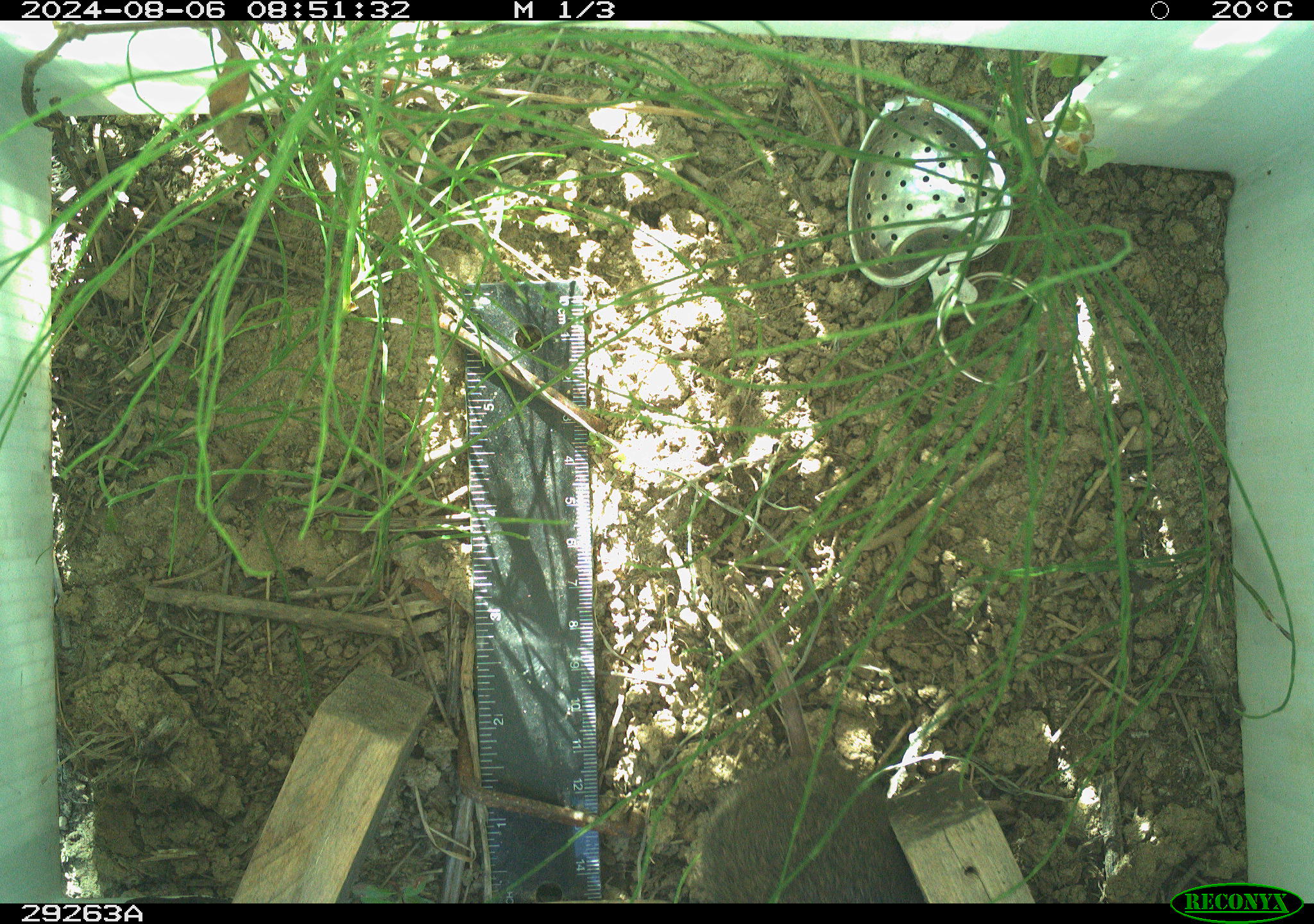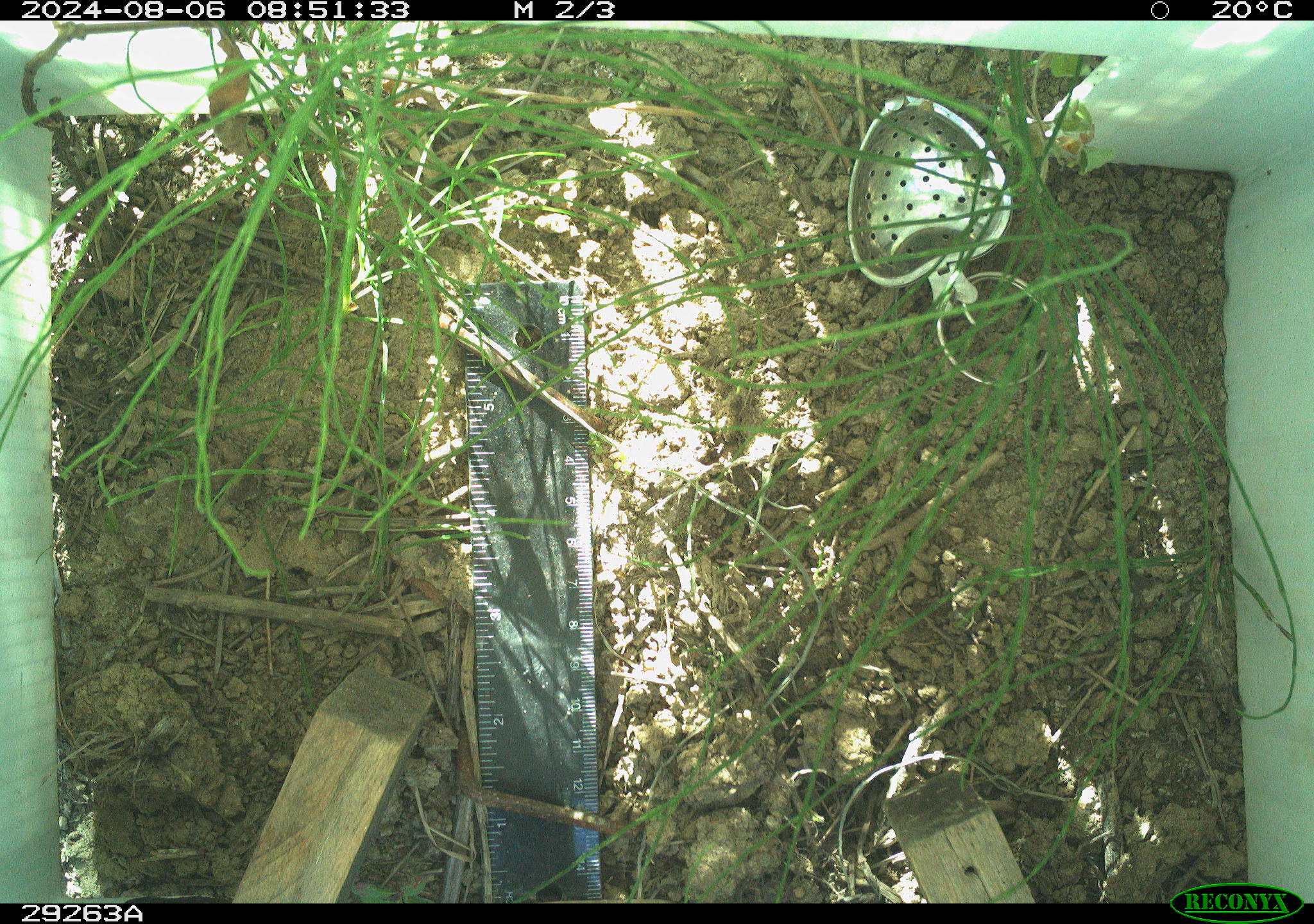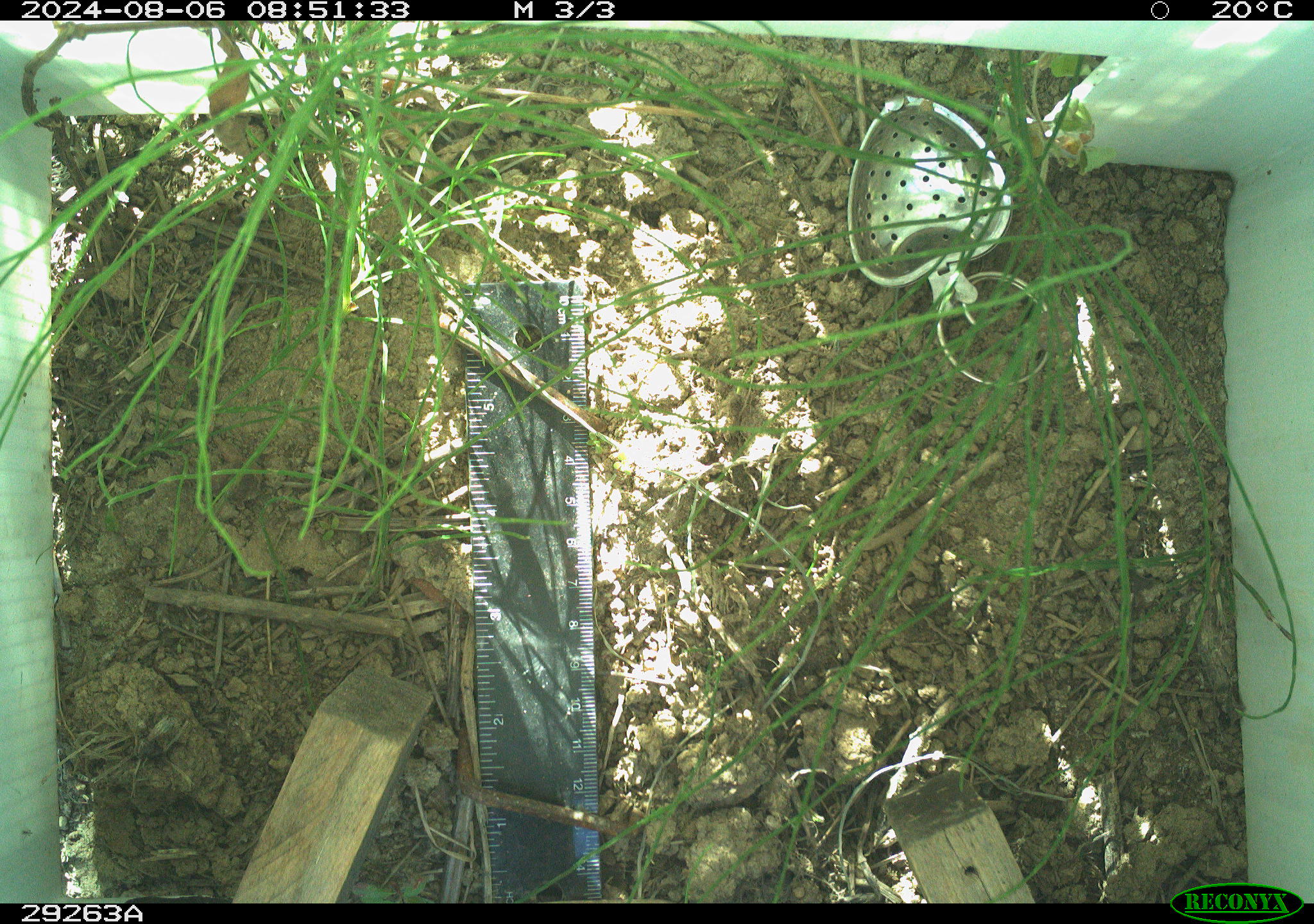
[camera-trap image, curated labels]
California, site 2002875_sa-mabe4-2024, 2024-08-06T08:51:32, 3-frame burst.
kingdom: Animalia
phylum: Chordata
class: Mammalia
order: Rodentia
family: Cricetidae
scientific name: Arvicolinae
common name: voles, lemmings, and muskrats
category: arvicolinae subfamily